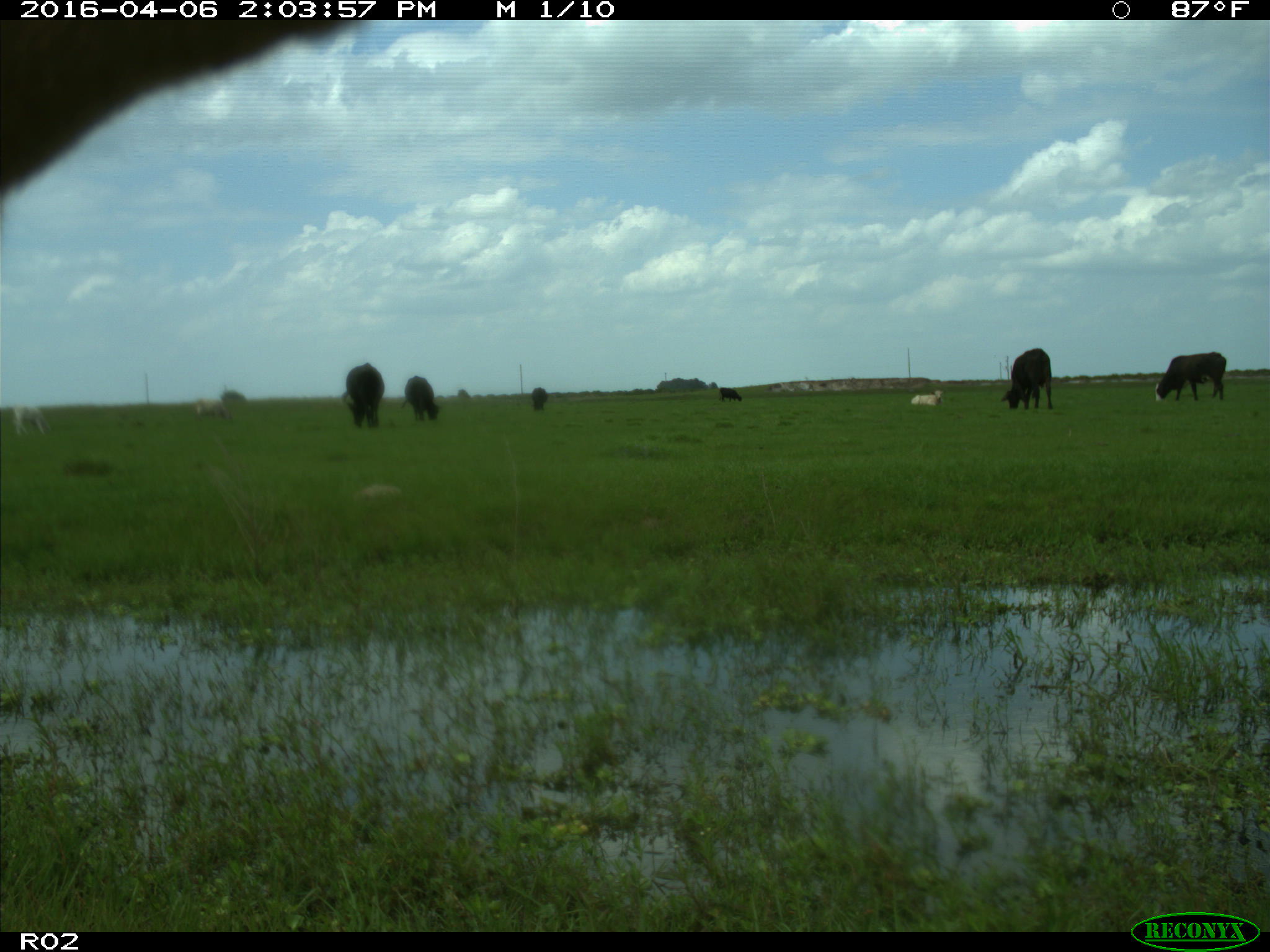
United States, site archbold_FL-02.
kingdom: Animalia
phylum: Chordata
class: Mammalia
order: Artiodactyla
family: Bovidae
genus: Bos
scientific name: Bos taurus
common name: domestic cow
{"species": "Bos taurus (domestic cow)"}